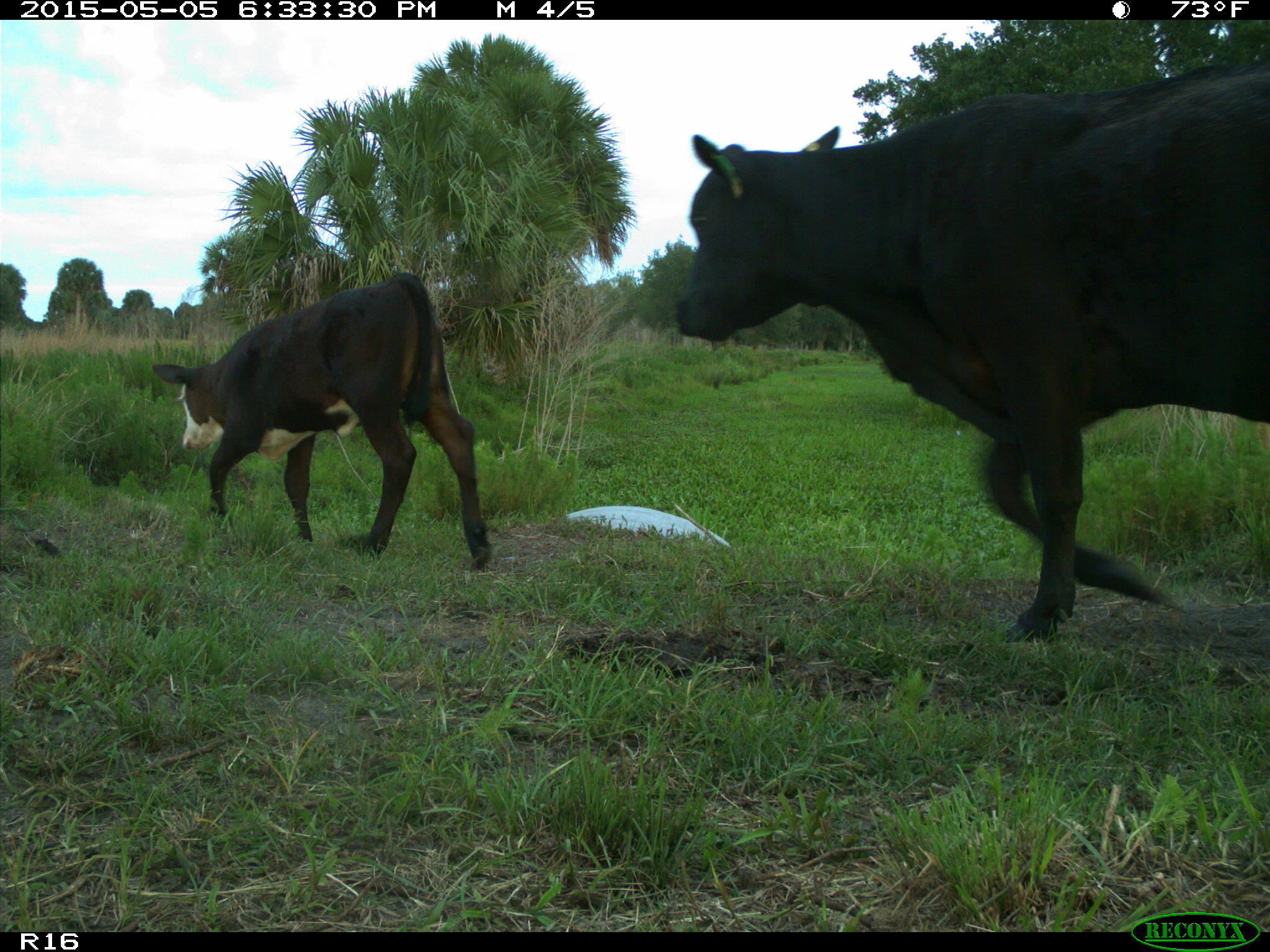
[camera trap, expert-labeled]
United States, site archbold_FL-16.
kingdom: Animalia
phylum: Chordata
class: Mammalia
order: Artiodactyla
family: Bovidae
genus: Bos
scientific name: Bos taurus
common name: domestic cow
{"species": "Bos taurus (domestic cow)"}